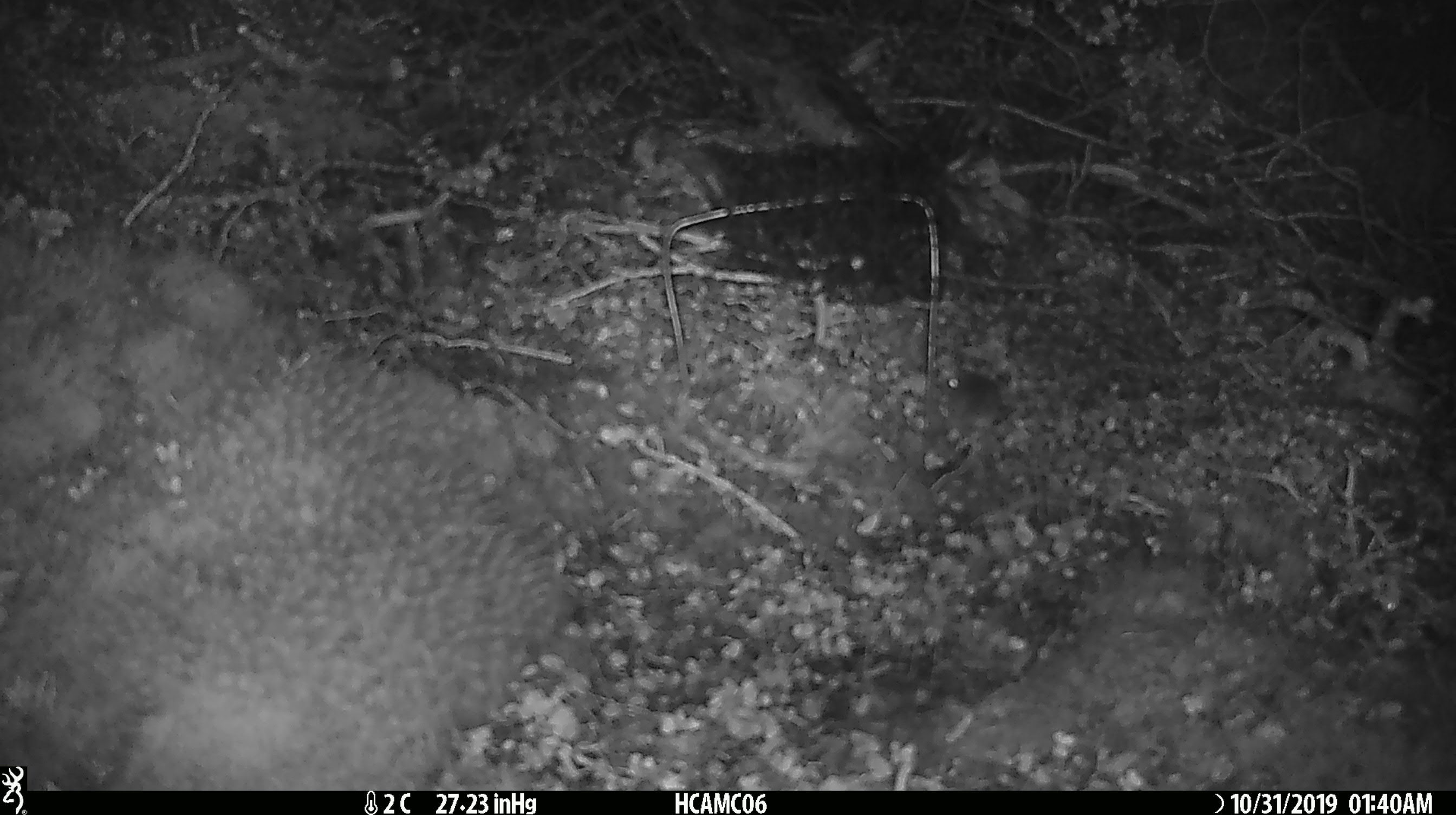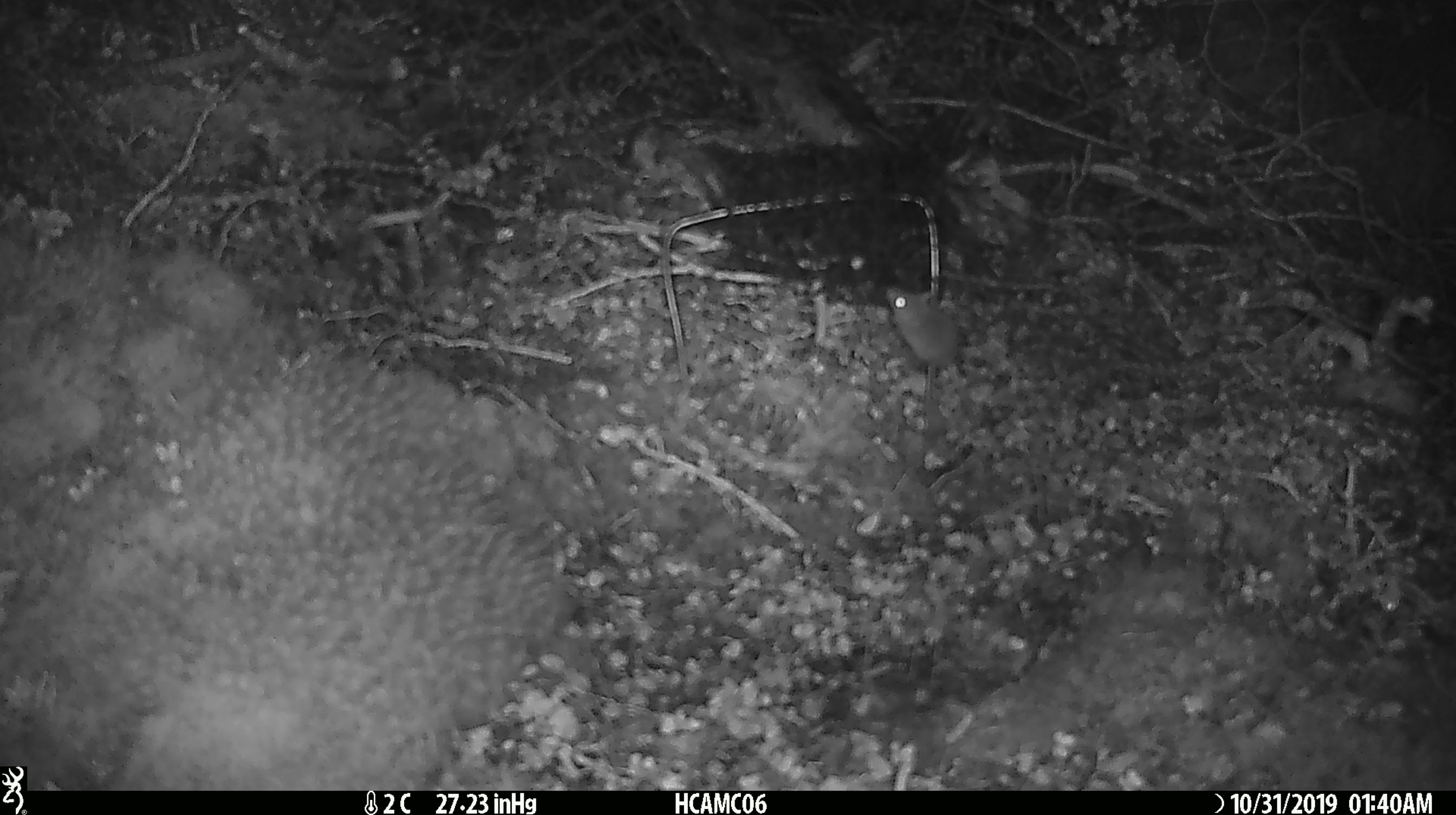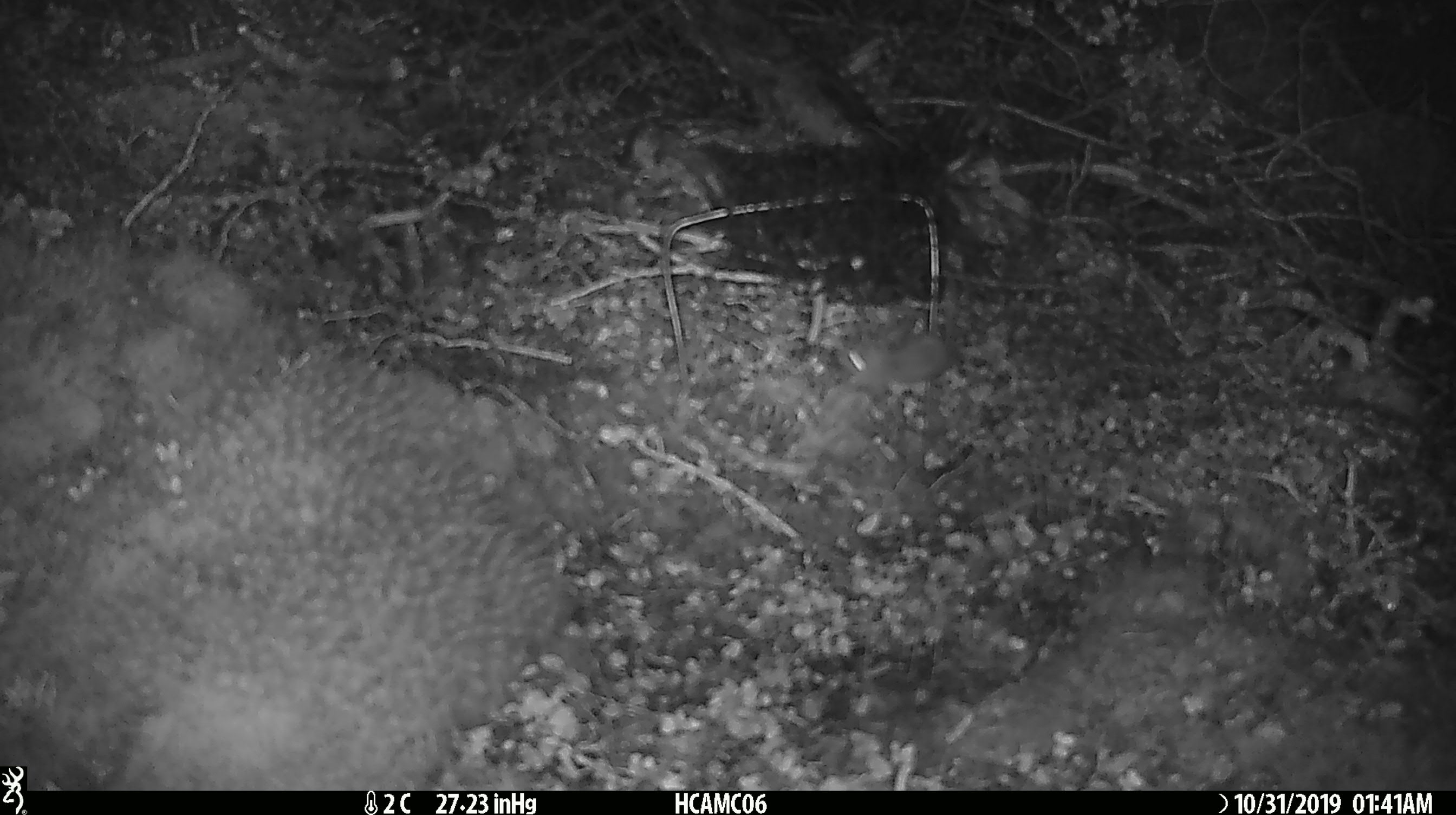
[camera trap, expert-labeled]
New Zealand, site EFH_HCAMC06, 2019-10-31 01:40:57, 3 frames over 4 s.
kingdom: Animalia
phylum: Chordata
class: Mammalia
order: Rodentia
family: Muridae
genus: Mus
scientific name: Mus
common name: mouse